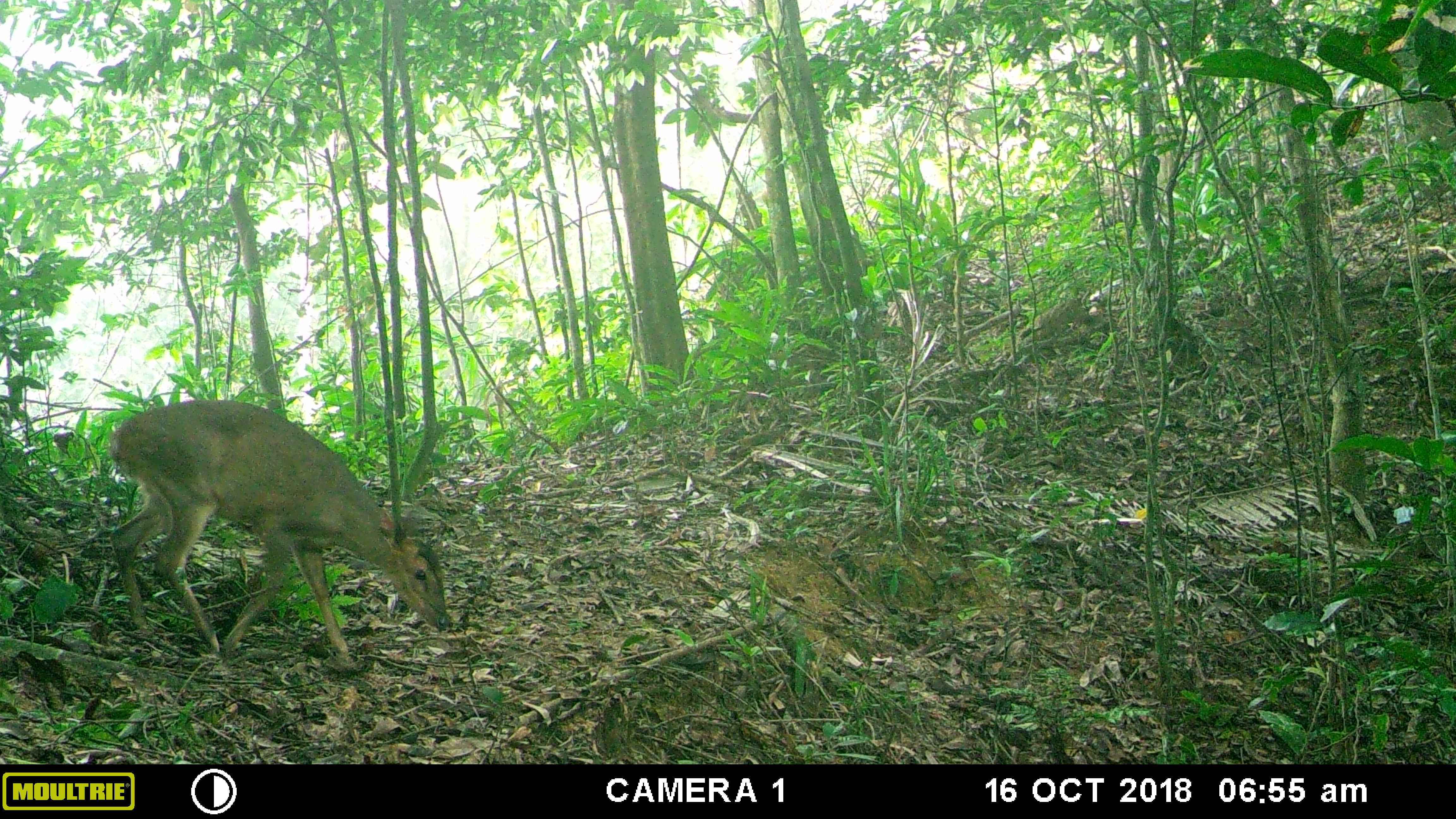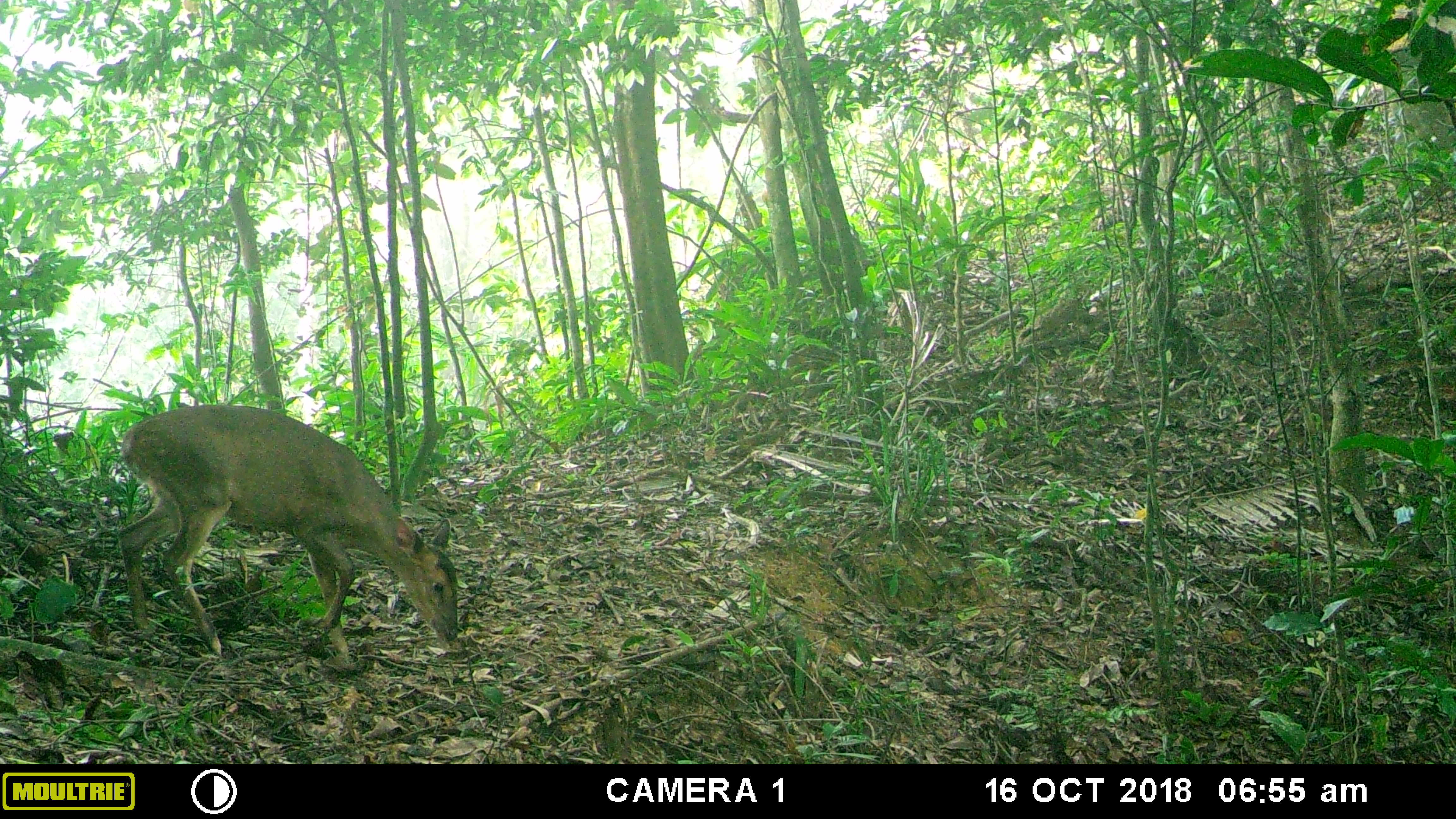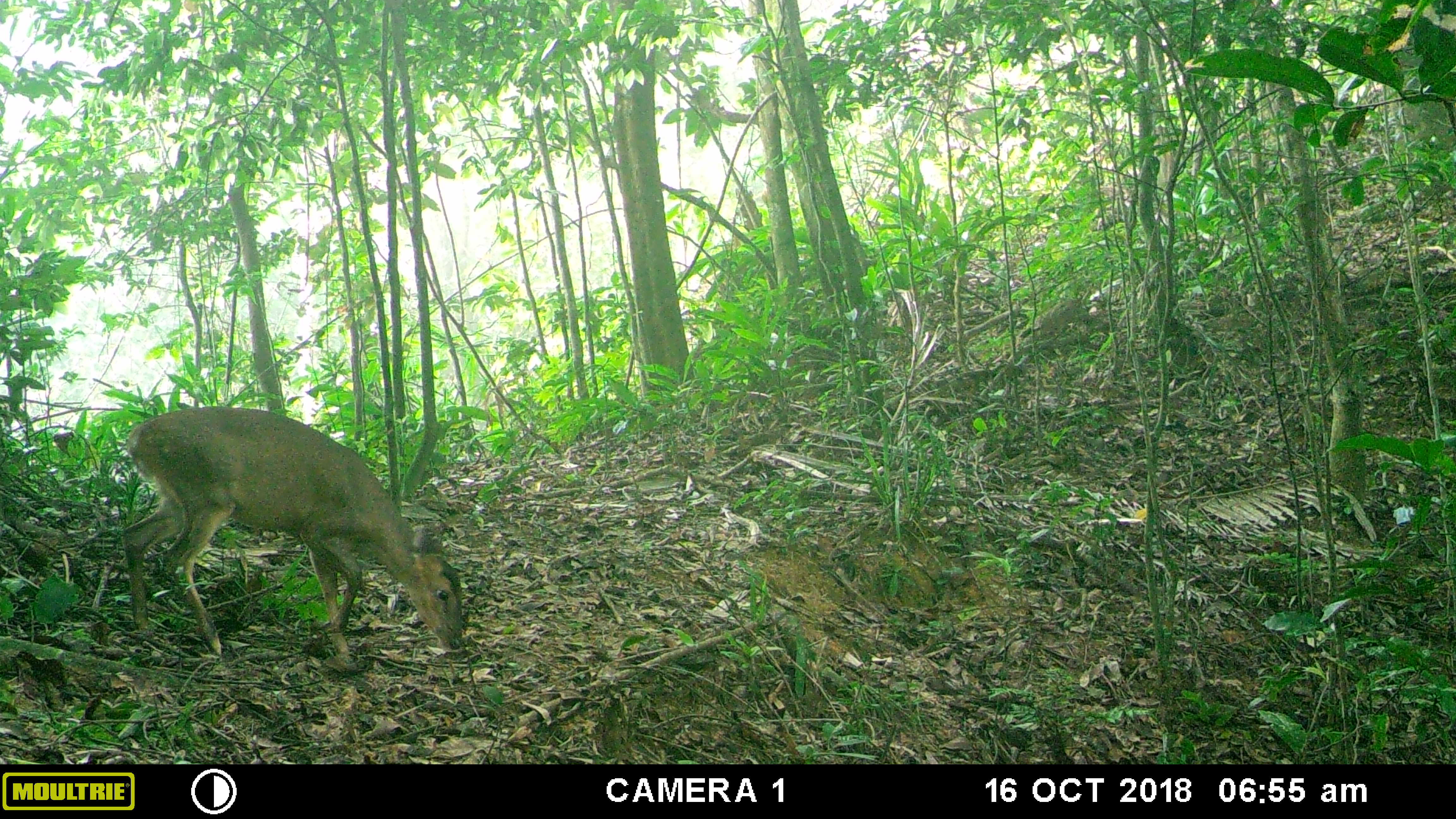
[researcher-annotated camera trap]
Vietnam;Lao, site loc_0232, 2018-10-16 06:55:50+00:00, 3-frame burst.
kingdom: Animalia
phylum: Chordata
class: Mammalia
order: Artiodactyla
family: Cervidae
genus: Muntiacus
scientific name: Muntiacus vuquangensis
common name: large-antlered muntjac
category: large antlered muntjac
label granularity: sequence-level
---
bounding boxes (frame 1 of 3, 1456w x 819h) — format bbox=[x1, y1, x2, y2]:
large antlered muntjac: bbox=[108, 398, 450, 656]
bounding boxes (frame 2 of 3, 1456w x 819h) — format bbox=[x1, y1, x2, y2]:
large antlered muntjac: bbox=[116, 404, 459, 657]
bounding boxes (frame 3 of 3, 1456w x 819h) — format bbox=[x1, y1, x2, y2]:
large antlered muntjac: bbox=[119, 405, 463, 656]